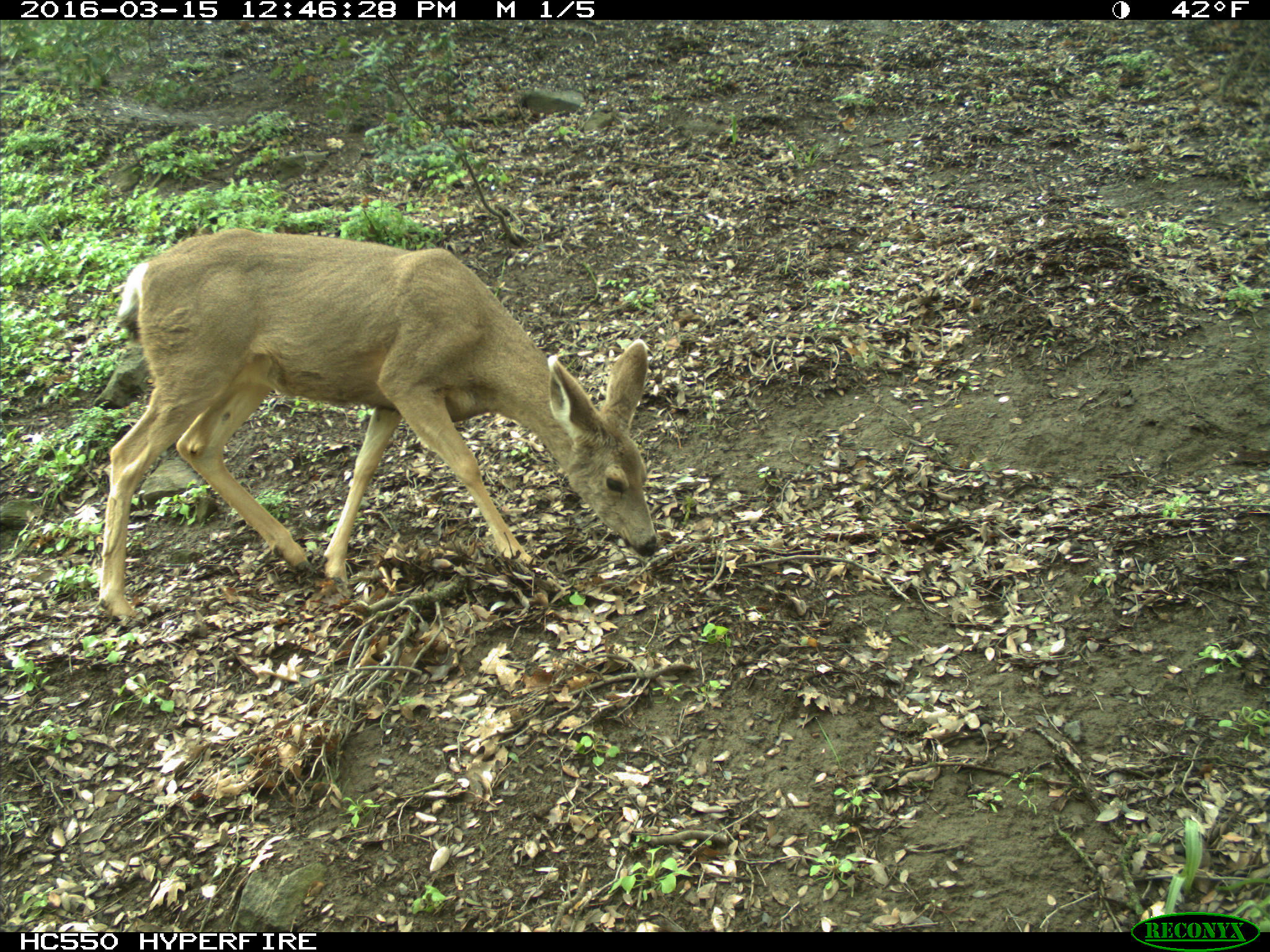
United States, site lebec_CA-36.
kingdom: Animalia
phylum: Chordata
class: Mammalia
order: Artiodactyla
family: Cervidae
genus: Odocoileus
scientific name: Odocoileus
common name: deer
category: unidentified deer